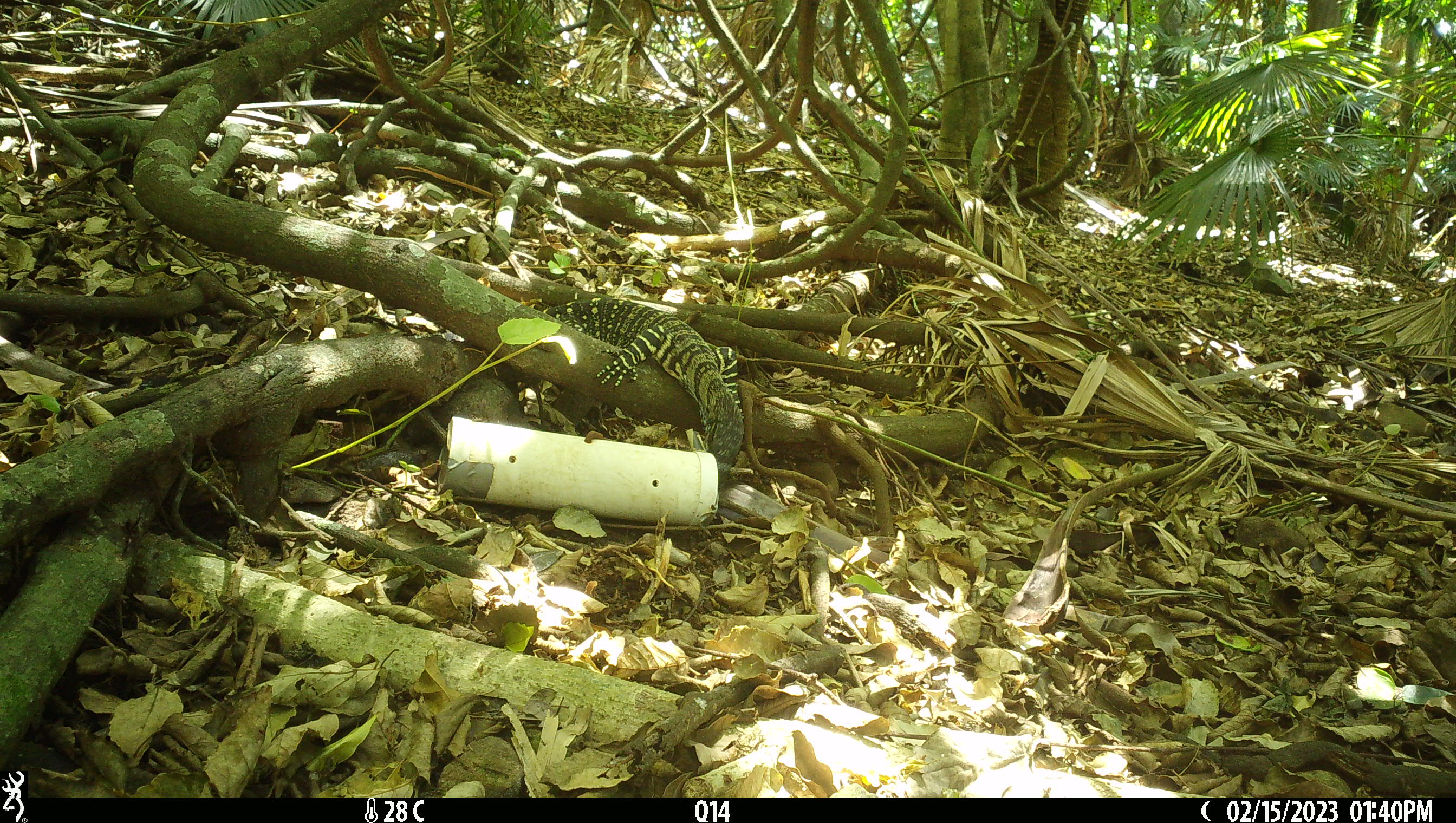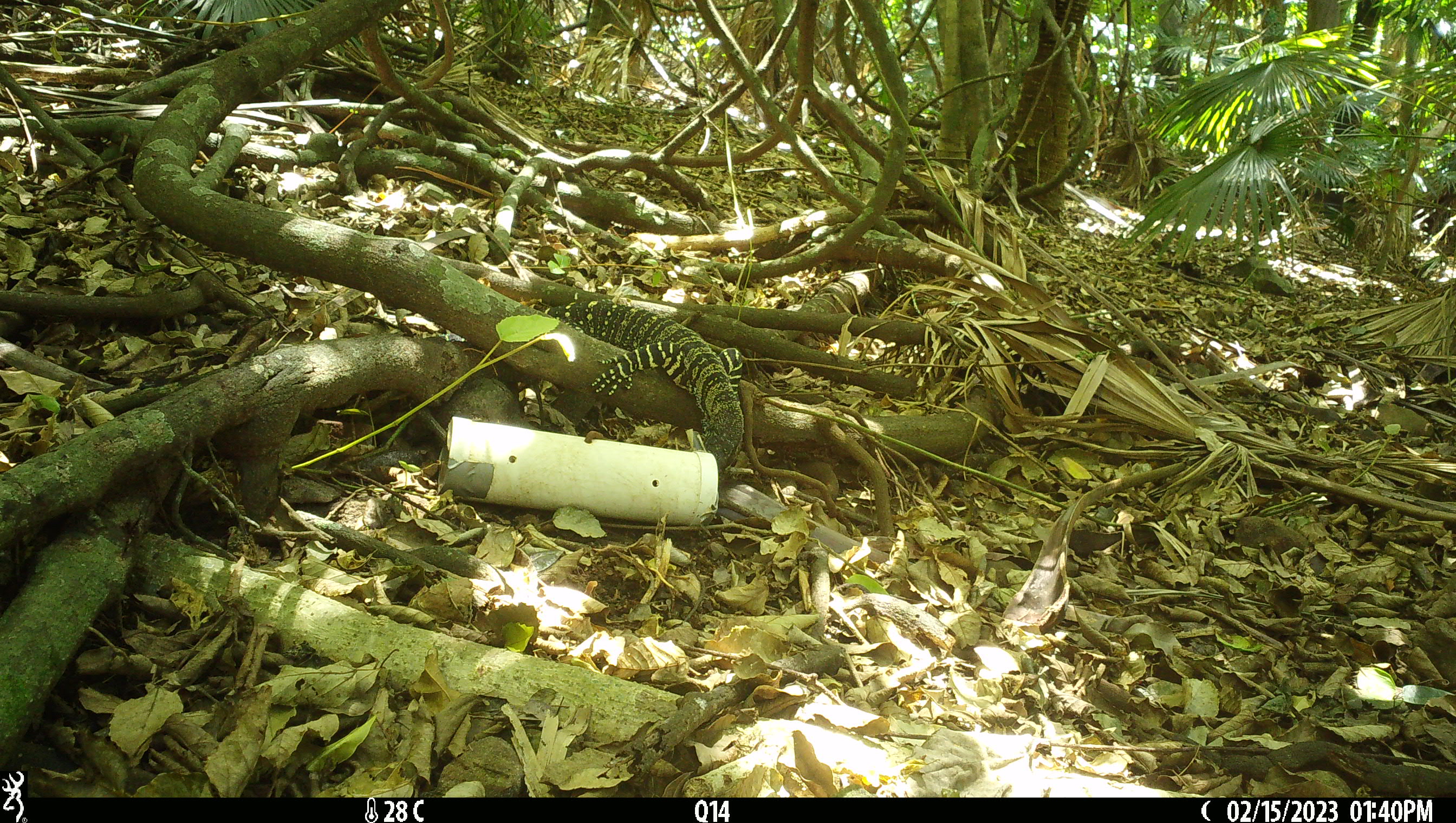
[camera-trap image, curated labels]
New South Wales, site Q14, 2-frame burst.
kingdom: Animalia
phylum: Chordata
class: Reptilia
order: Squamata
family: Varanidae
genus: Varanus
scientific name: Varanus varius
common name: lace monitor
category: goanna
Goanna (lace monitor) (Varanus varius).